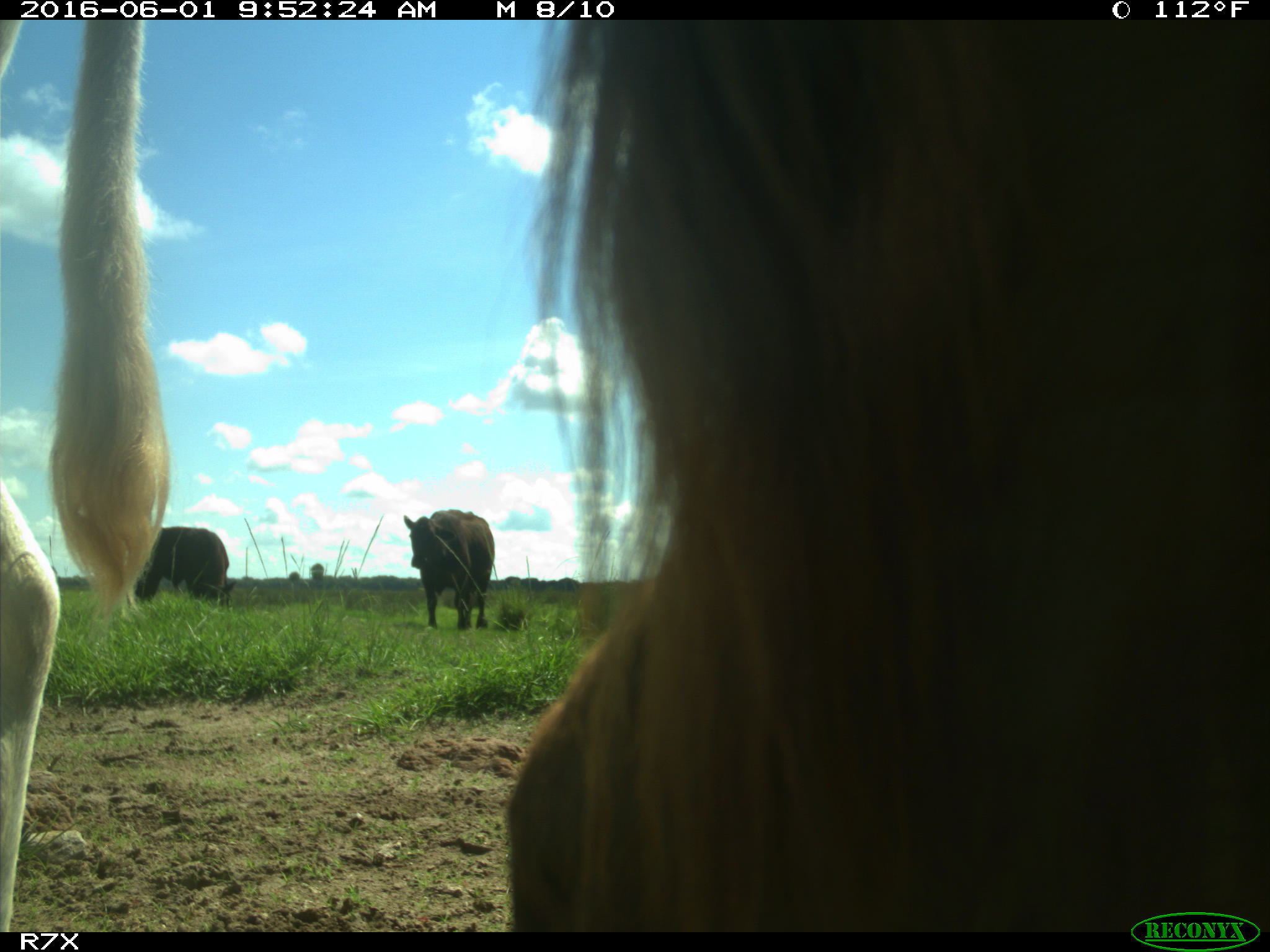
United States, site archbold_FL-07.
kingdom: Animalia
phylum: Chordata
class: Mammalia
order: Artiodactyla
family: Bovidae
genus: Bos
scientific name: Bos taurus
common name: domestic cow